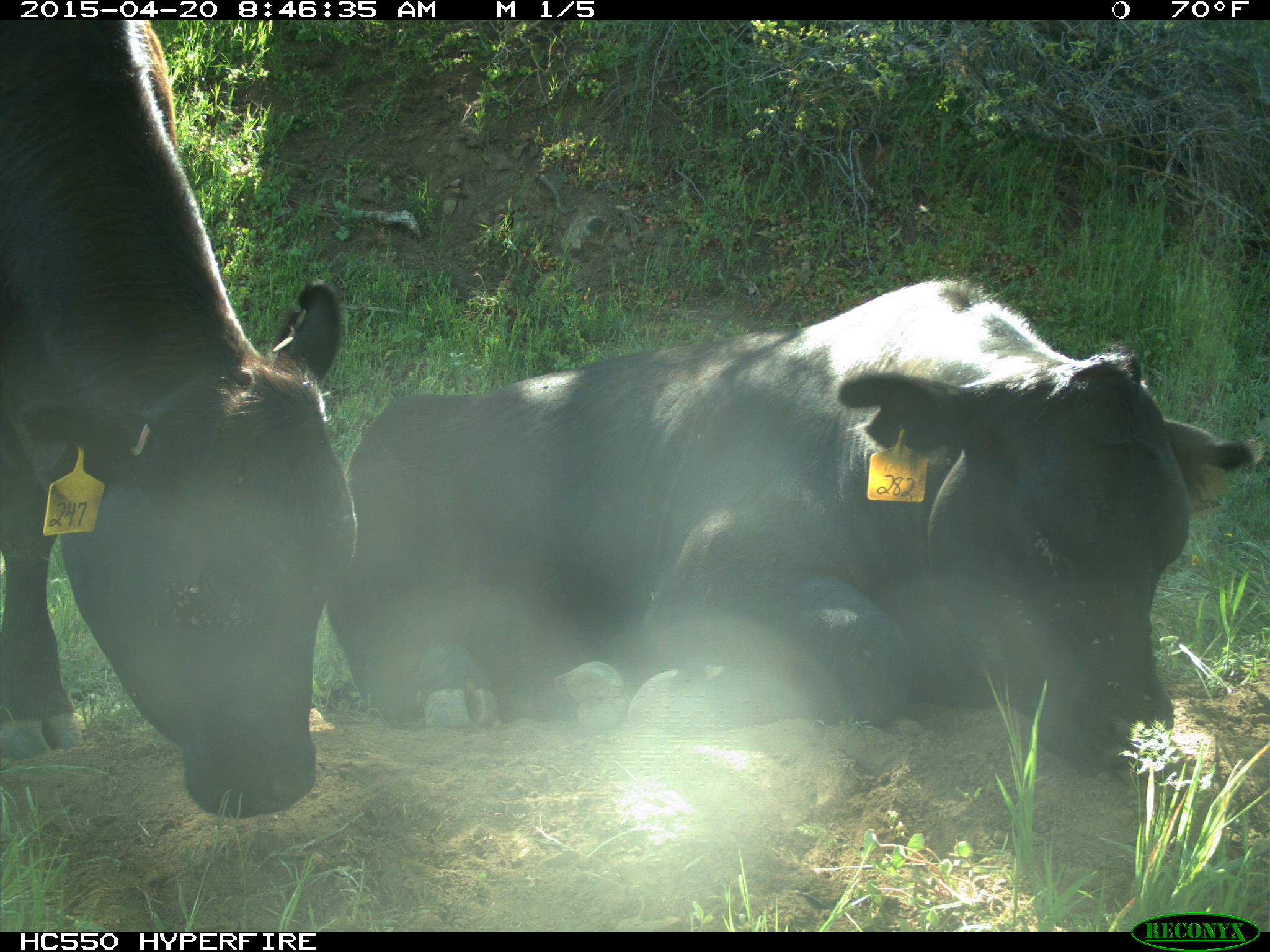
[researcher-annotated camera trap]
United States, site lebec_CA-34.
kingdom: Animalia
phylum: Chordata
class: Mammalia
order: Artiodactyla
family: Bovidae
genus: Bos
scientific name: Bos taurus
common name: domestic cow